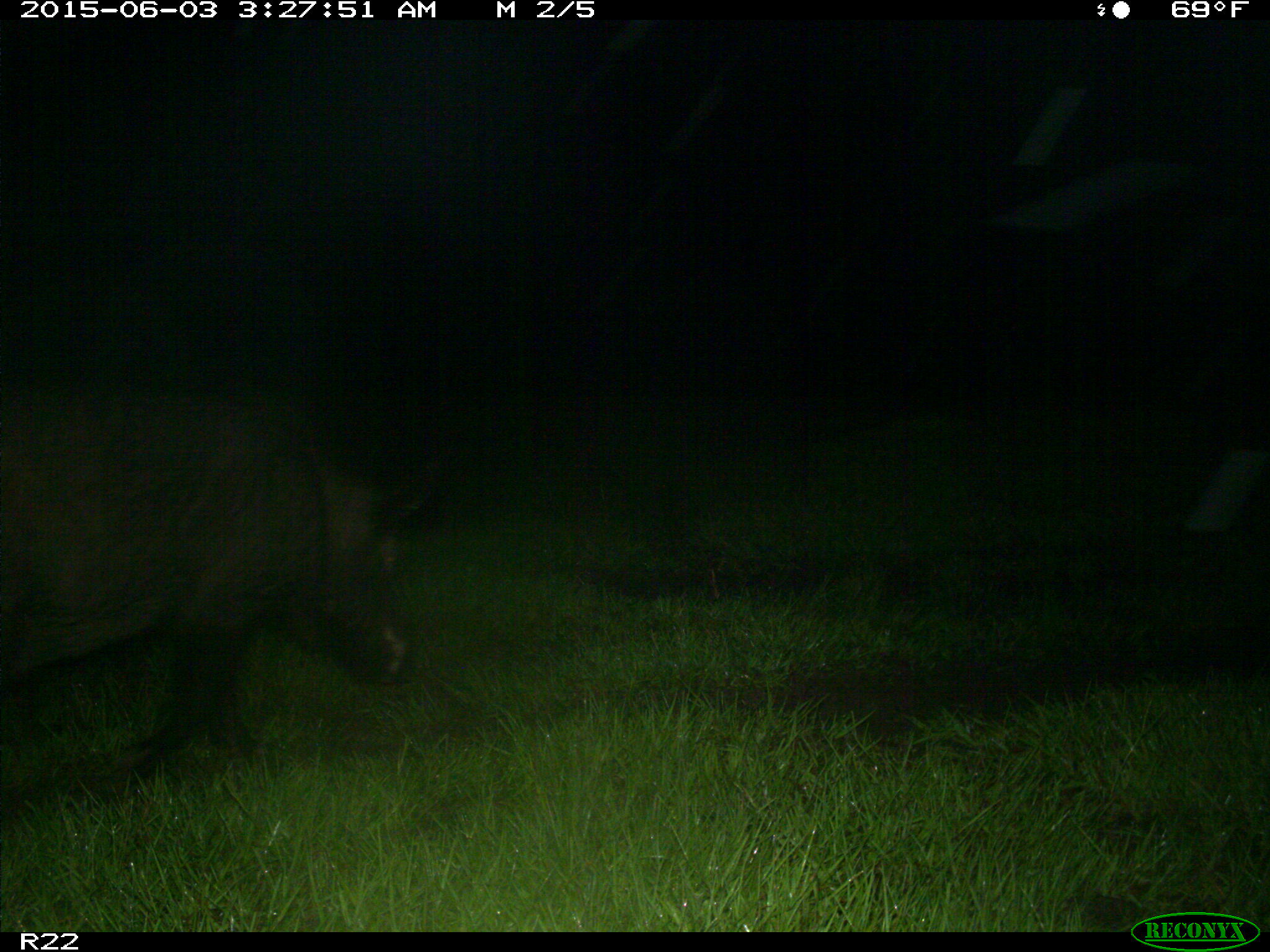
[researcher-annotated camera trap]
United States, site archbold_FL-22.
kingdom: Animalia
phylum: Chordata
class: Mammalia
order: Artiodactyla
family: Bovidae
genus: Bos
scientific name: Bos taurus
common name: domestic cow